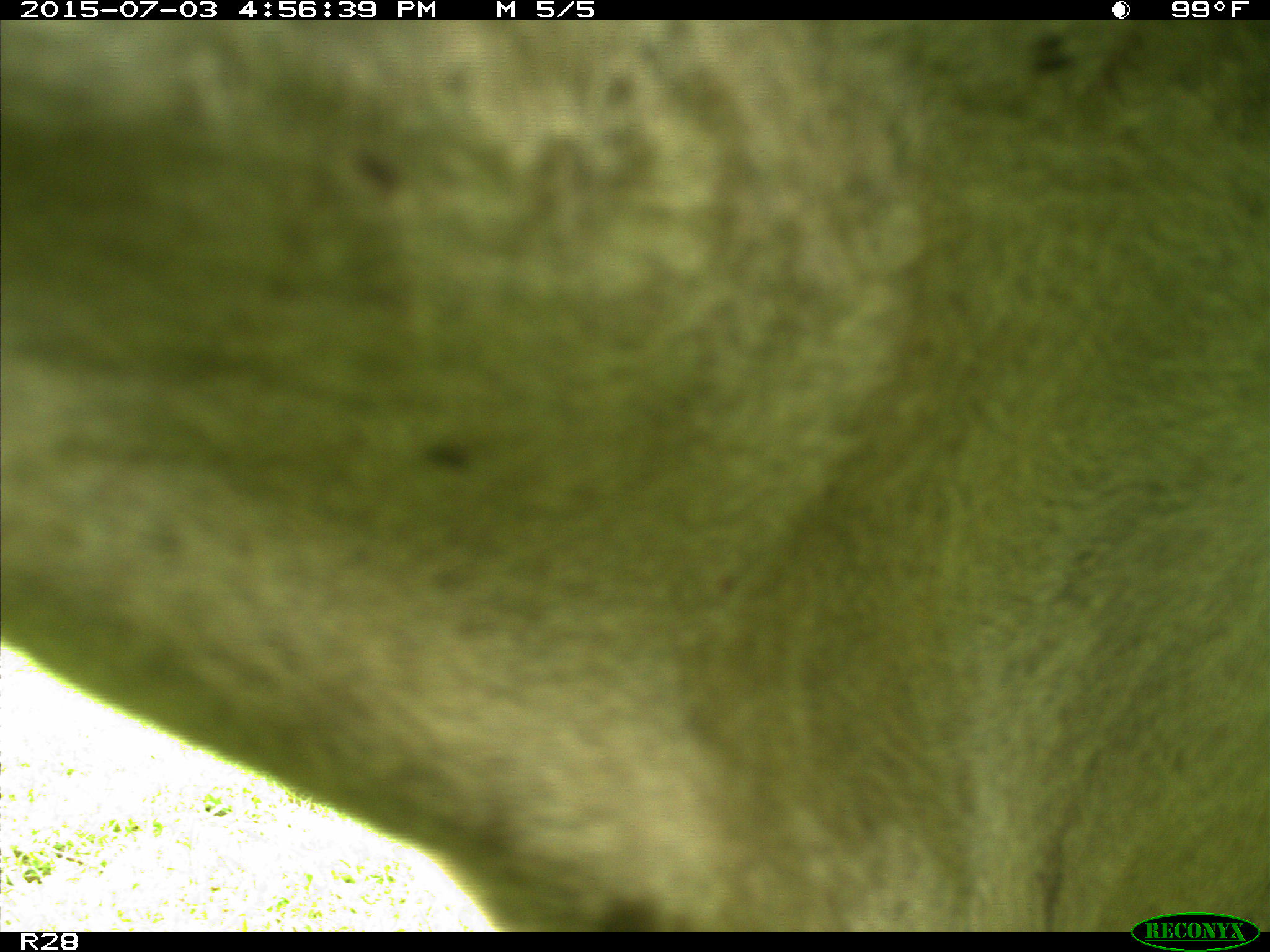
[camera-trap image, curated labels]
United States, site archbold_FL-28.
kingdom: Animalia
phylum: Chordata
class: Mammalia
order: Artiodactyla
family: Bovidae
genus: Bos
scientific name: Bos taurus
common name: domestic cow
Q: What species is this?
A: Bos taurus (domestic cow).